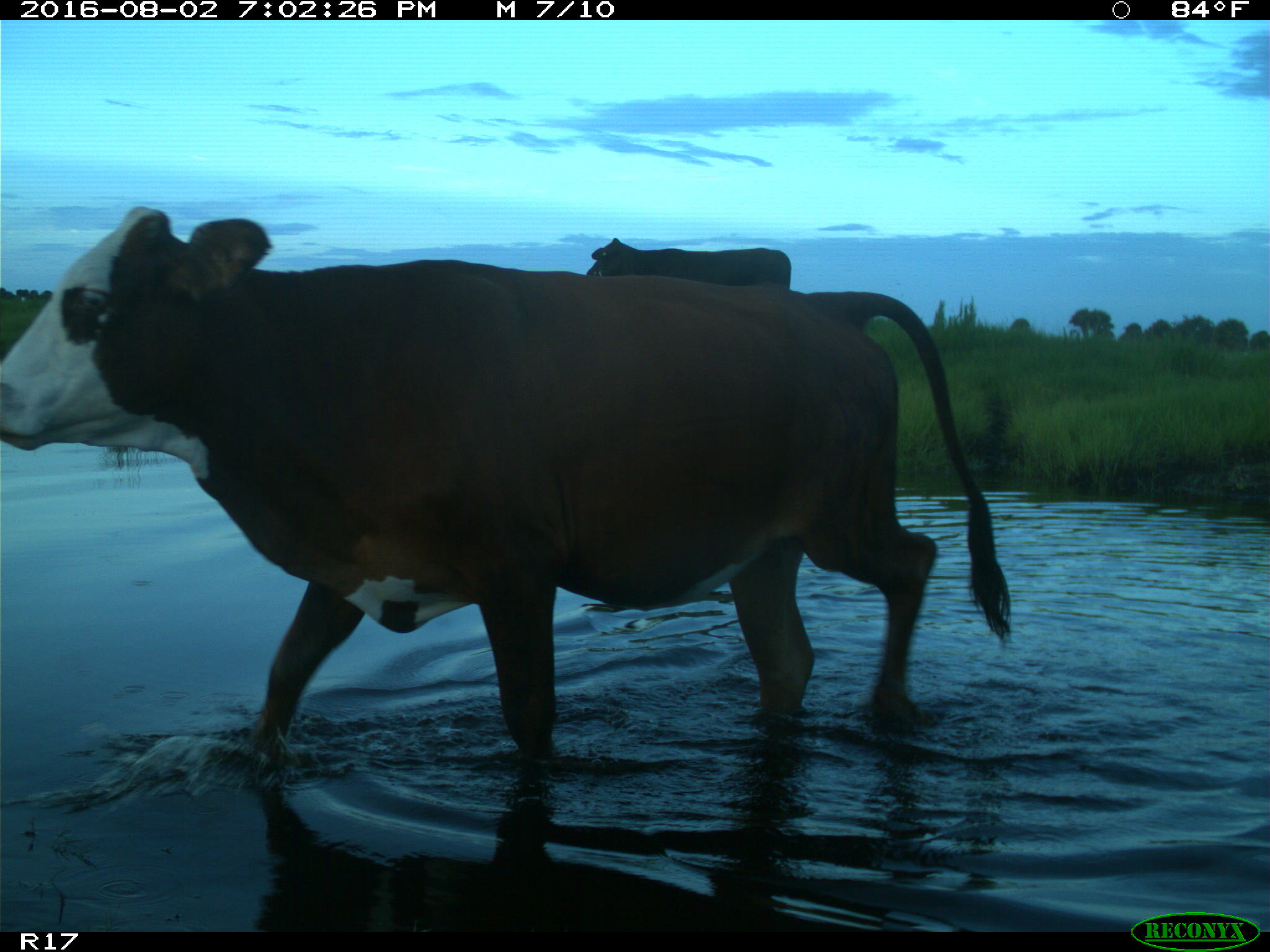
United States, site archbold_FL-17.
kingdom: Animalia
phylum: Chordata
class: Mammalia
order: Artiodactyla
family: Bovidae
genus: Bos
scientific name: Bos taurus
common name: domestic cow